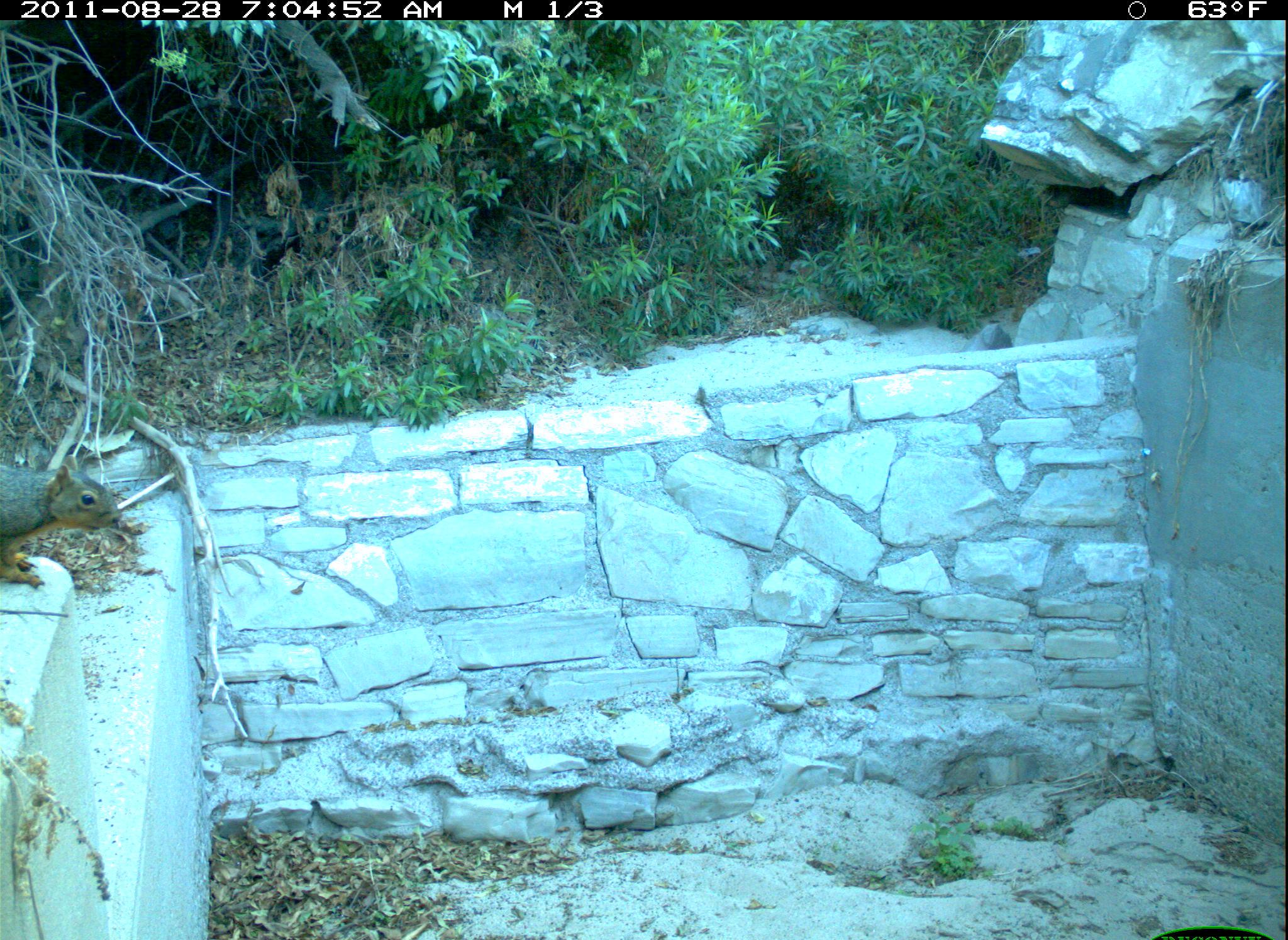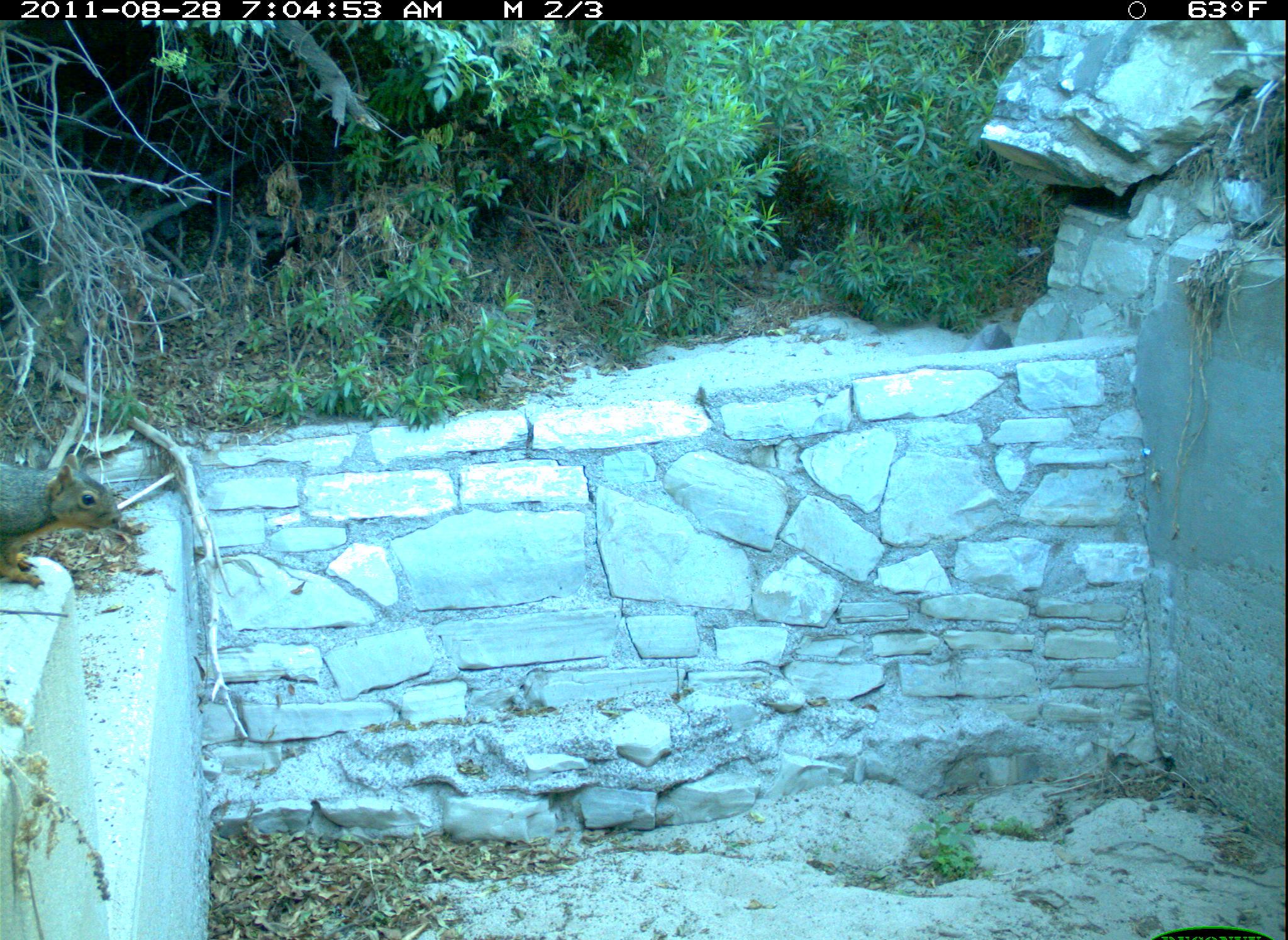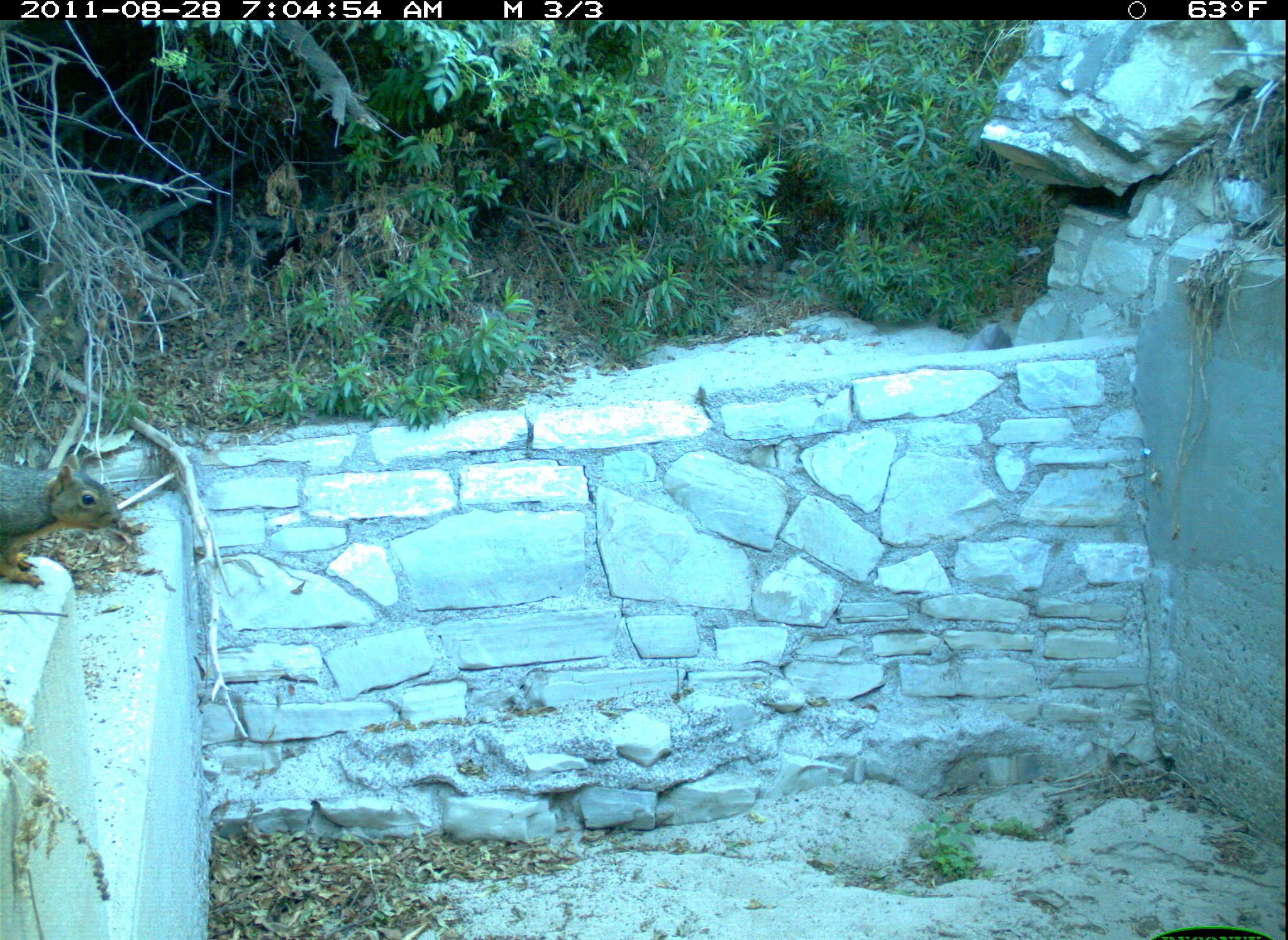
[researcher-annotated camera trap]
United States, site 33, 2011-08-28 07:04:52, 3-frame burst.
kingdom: Animalia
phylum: Chordata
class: Mammalia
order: Rodentia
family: Sciuridae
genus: Sciurus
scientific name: Sciurus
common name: squirrel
Squirrel (Sciurus).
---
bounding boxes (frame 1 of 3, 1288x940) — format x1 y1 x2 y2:
squirrel: 0 448 130 601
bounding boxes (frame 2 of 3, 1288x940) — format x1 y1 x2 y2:
squirrel: 3 409 147 593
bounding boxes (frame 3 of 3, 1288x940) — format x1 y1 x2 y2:
squirrel: 3 440 148 599